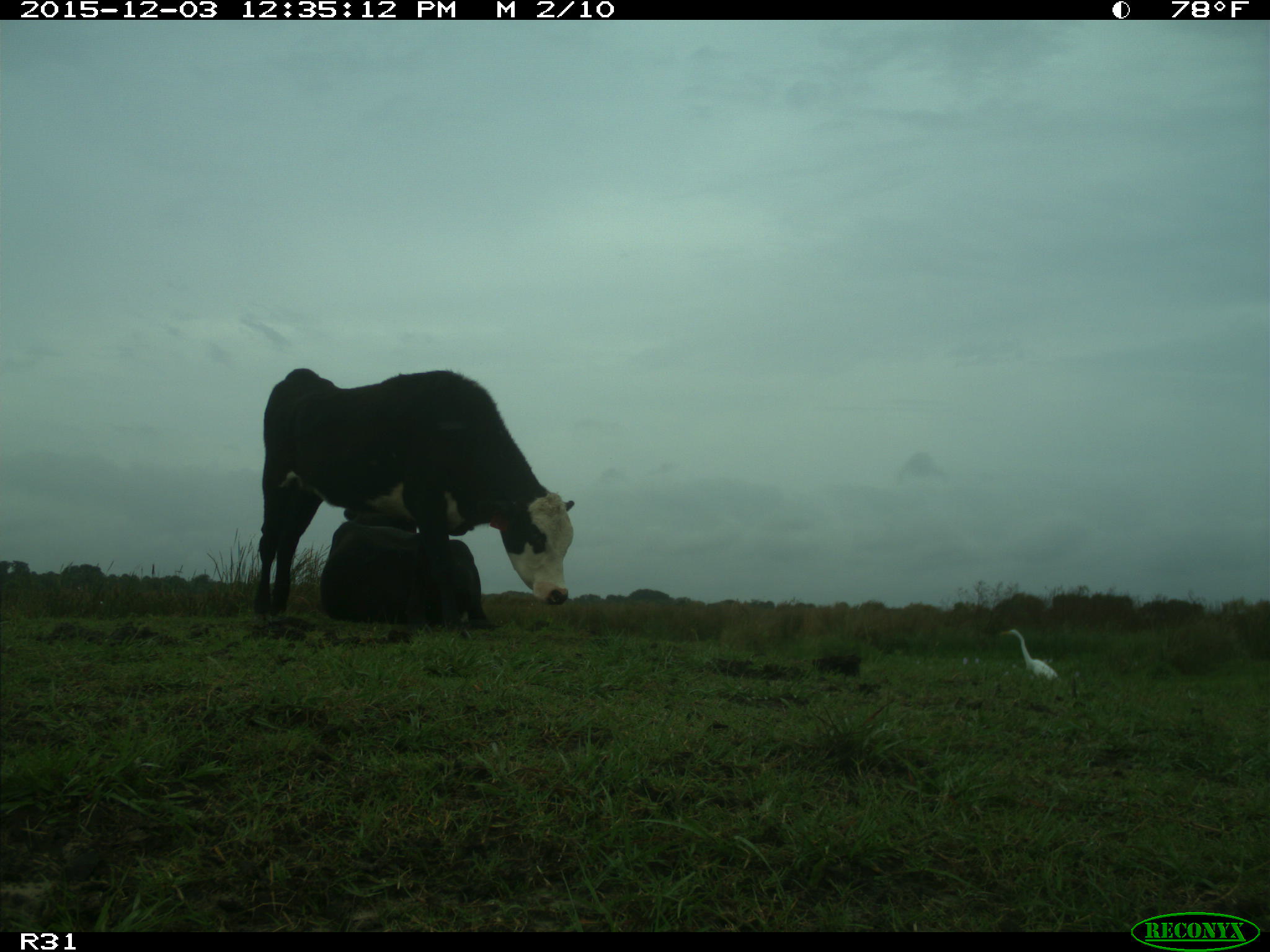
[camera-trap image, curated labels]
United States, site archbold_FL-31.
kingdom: Animalia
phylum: Chordata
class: Mammalia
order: Artiodactyla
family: Bovidae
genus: Bos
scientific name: Bos taurus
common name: domestic cow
Bos taurus (domestic cow).